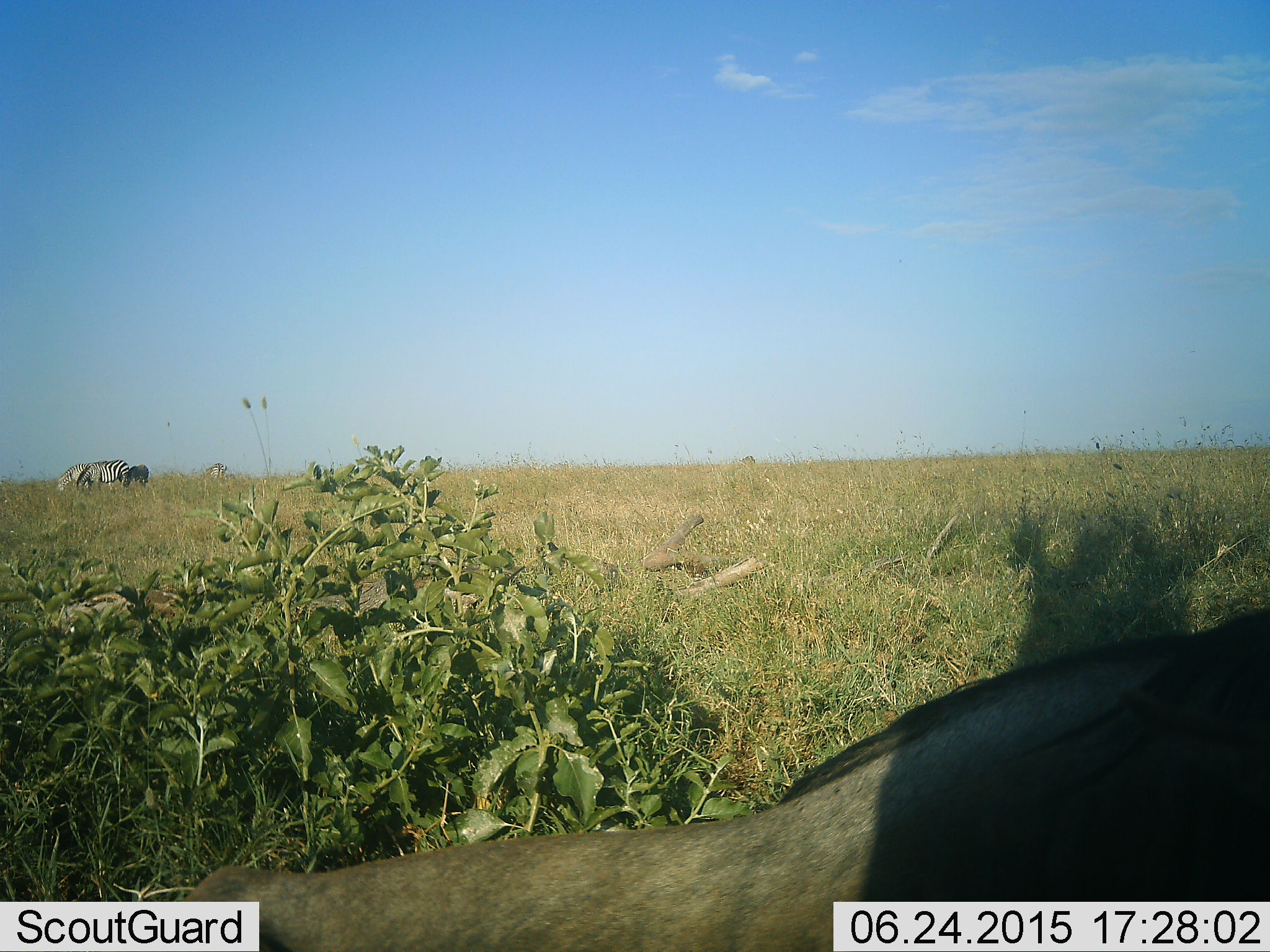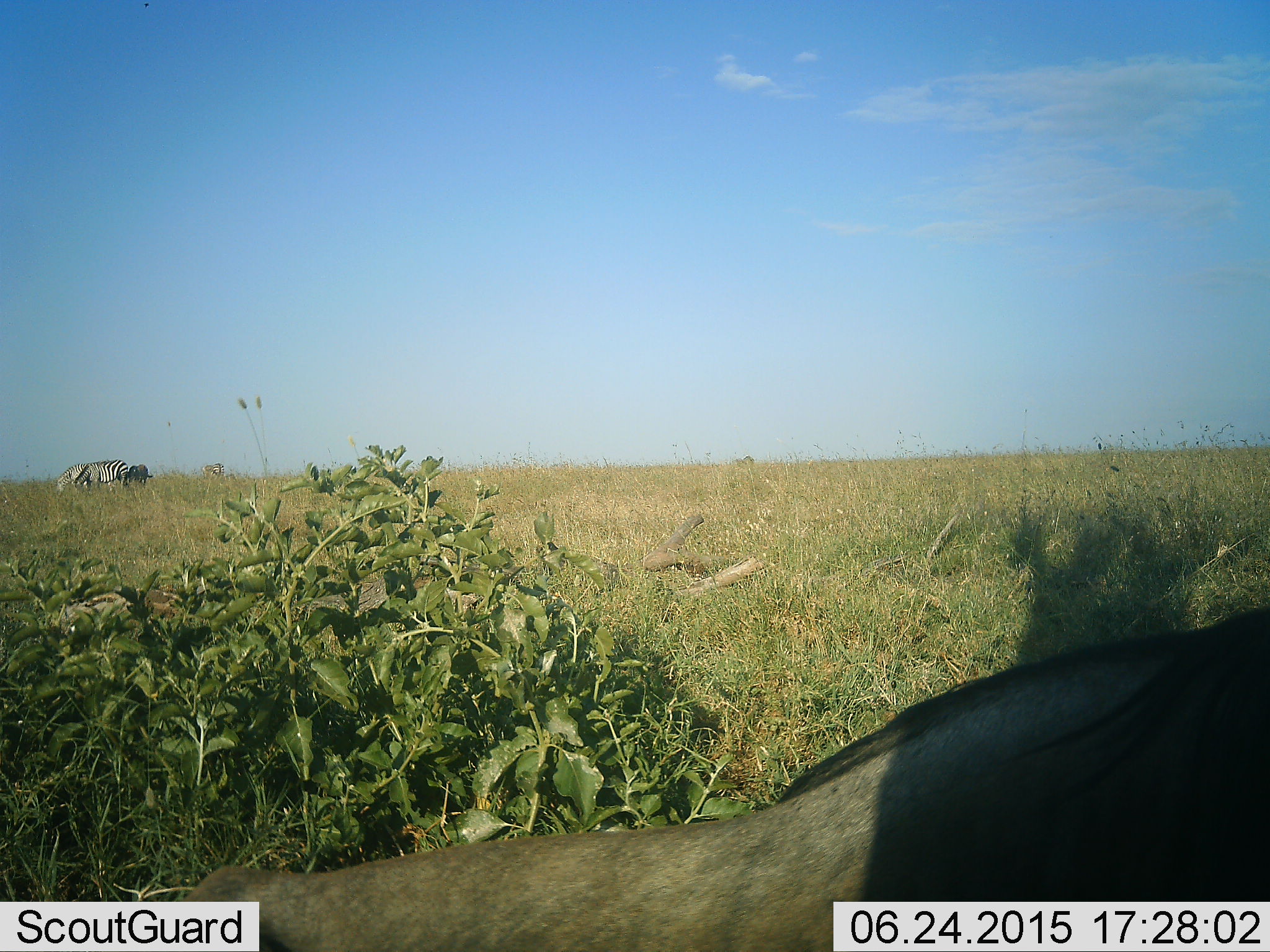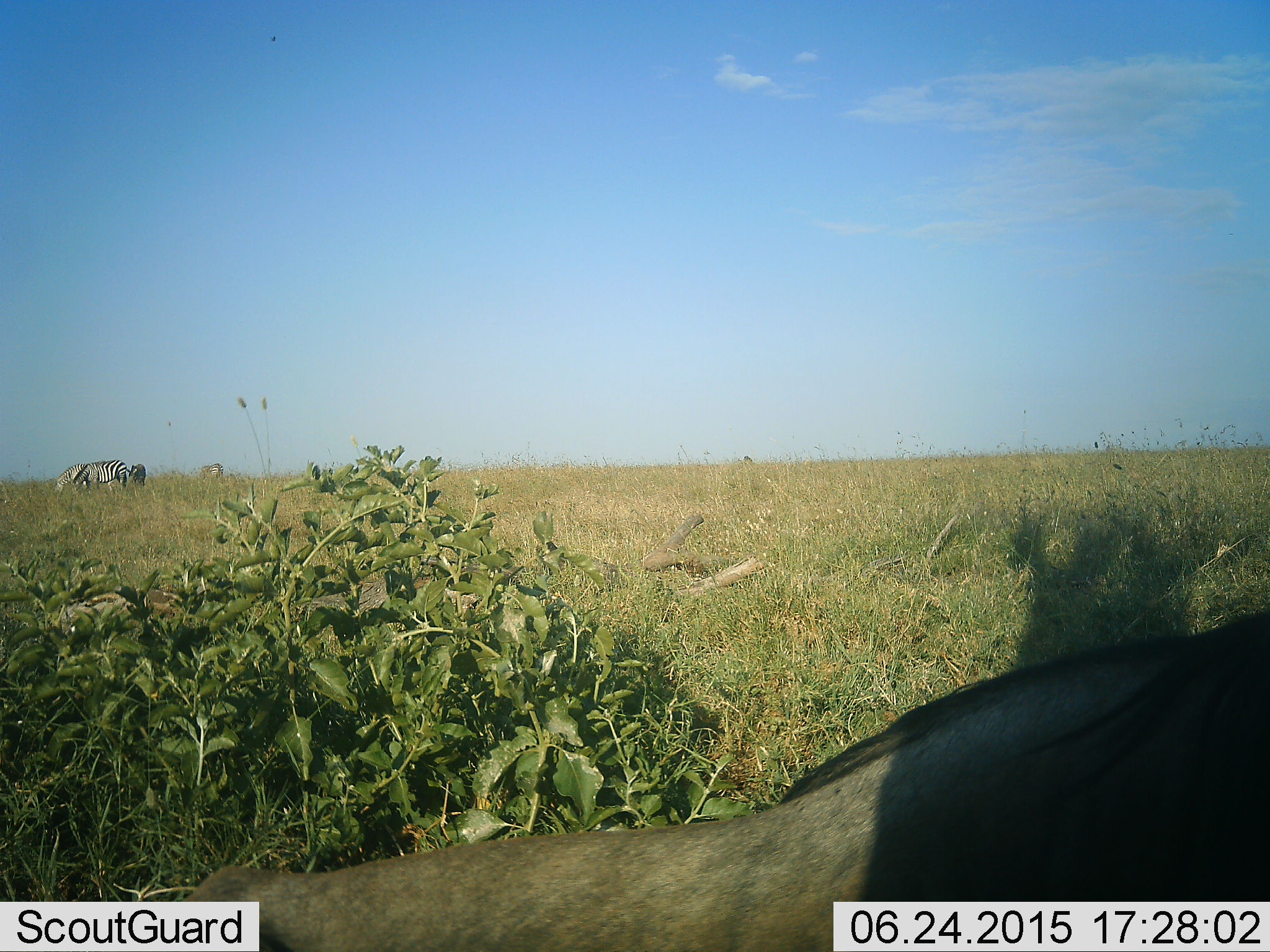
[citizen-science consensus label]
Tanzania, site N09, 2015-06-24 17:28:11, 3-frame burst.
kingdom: Animalia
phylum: Chordata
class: Mammalia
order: Artiodactyla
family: Bovidae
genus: Connochaetes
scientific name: Connochaetes taurinus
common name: blue wildebeest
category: wildebeest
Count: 1.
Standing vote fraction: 30%.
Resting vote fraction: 60%.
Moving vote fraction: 20%.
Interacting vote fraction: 0%.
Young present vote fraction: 0%.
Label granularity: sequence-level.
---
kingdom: Animalia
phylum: Chordata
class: Mammalia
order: Perissodactyla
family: Equidae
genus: Equus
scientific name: Equus quagga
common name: plains zebra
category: zebra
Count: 3.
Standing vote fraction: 43%.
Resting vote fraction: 0%.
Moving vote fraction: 14%.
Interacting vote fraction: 0%.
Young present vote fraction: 7%.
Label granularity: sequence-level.